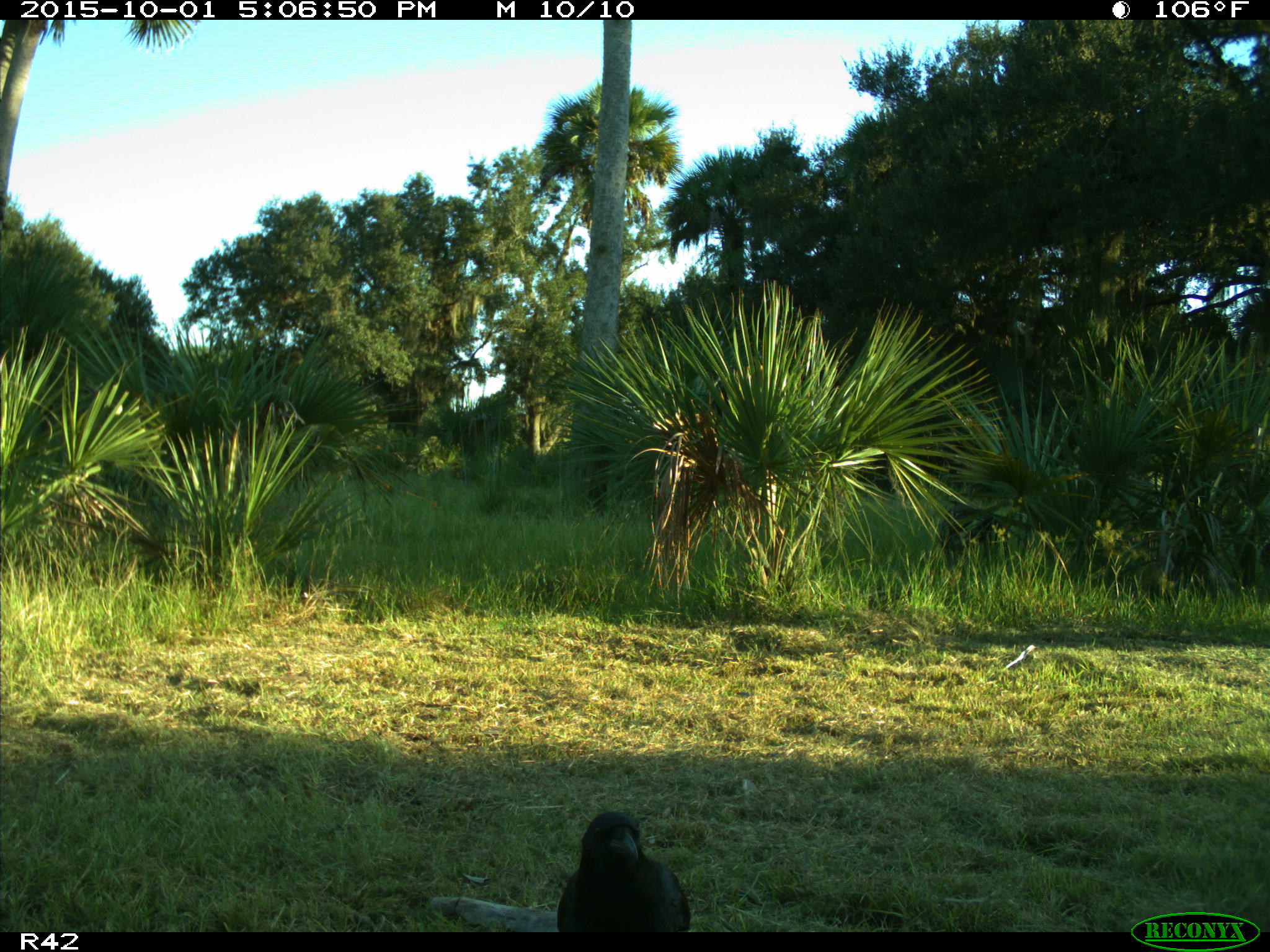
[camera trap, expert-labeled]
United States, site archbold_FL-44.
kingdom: Animalia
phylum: Chordata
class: Aves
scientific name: Aves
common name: birds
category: unidentified bird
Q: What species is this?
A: Unidentified bird (birds) (Aves).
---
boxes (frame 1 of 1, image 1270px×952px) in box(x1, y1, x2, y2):
animal: box(556, 811, 690, 932)